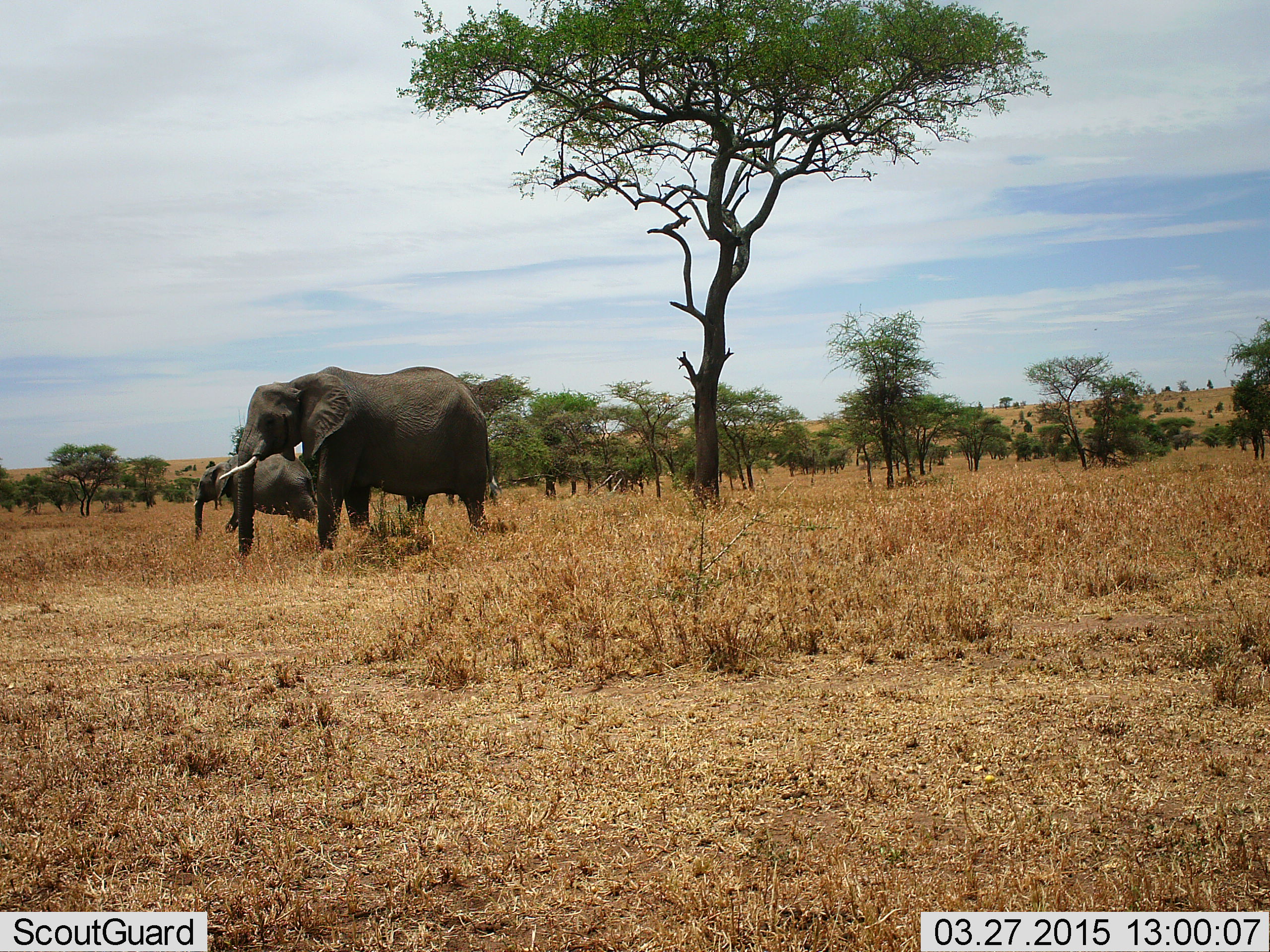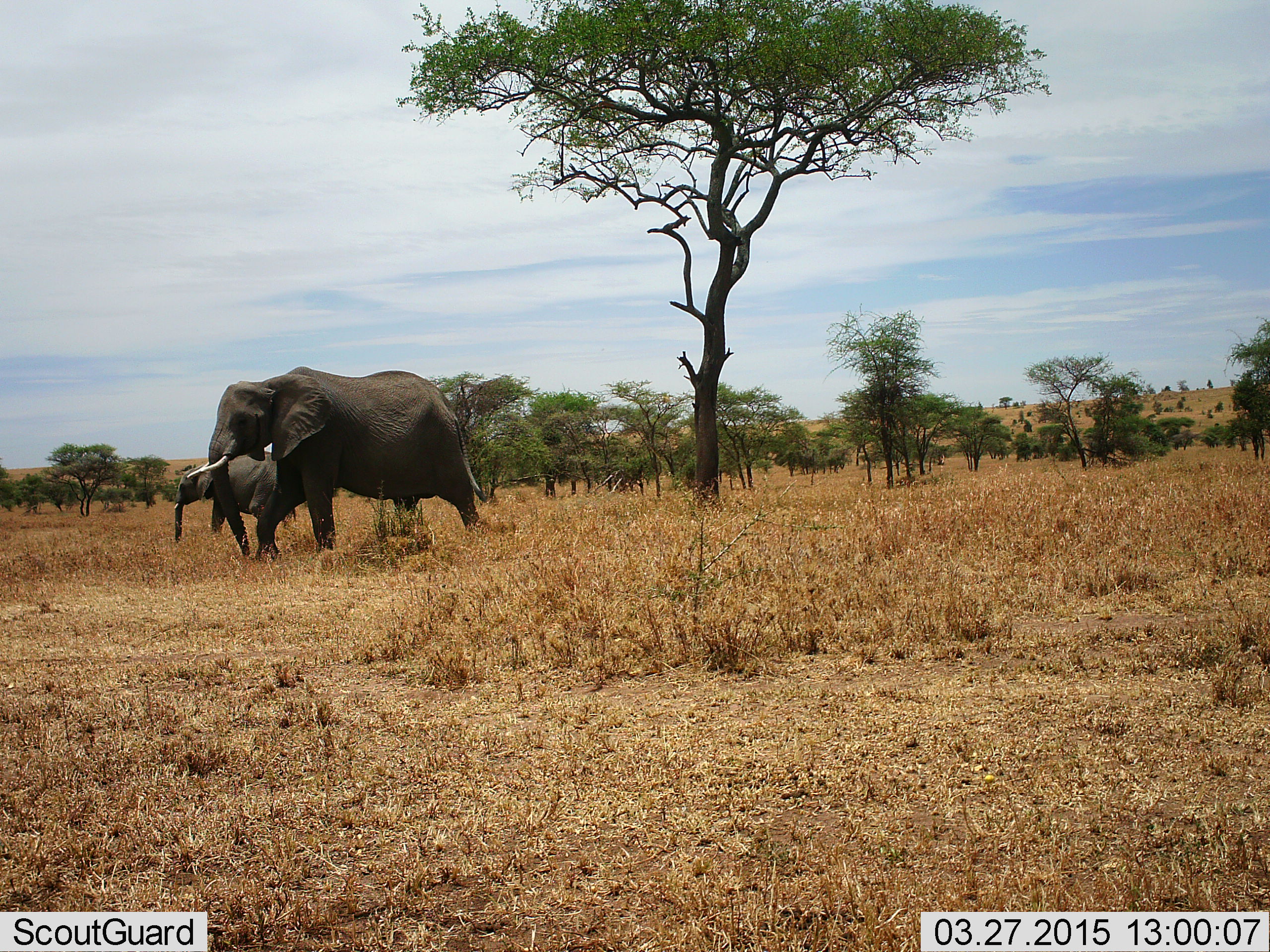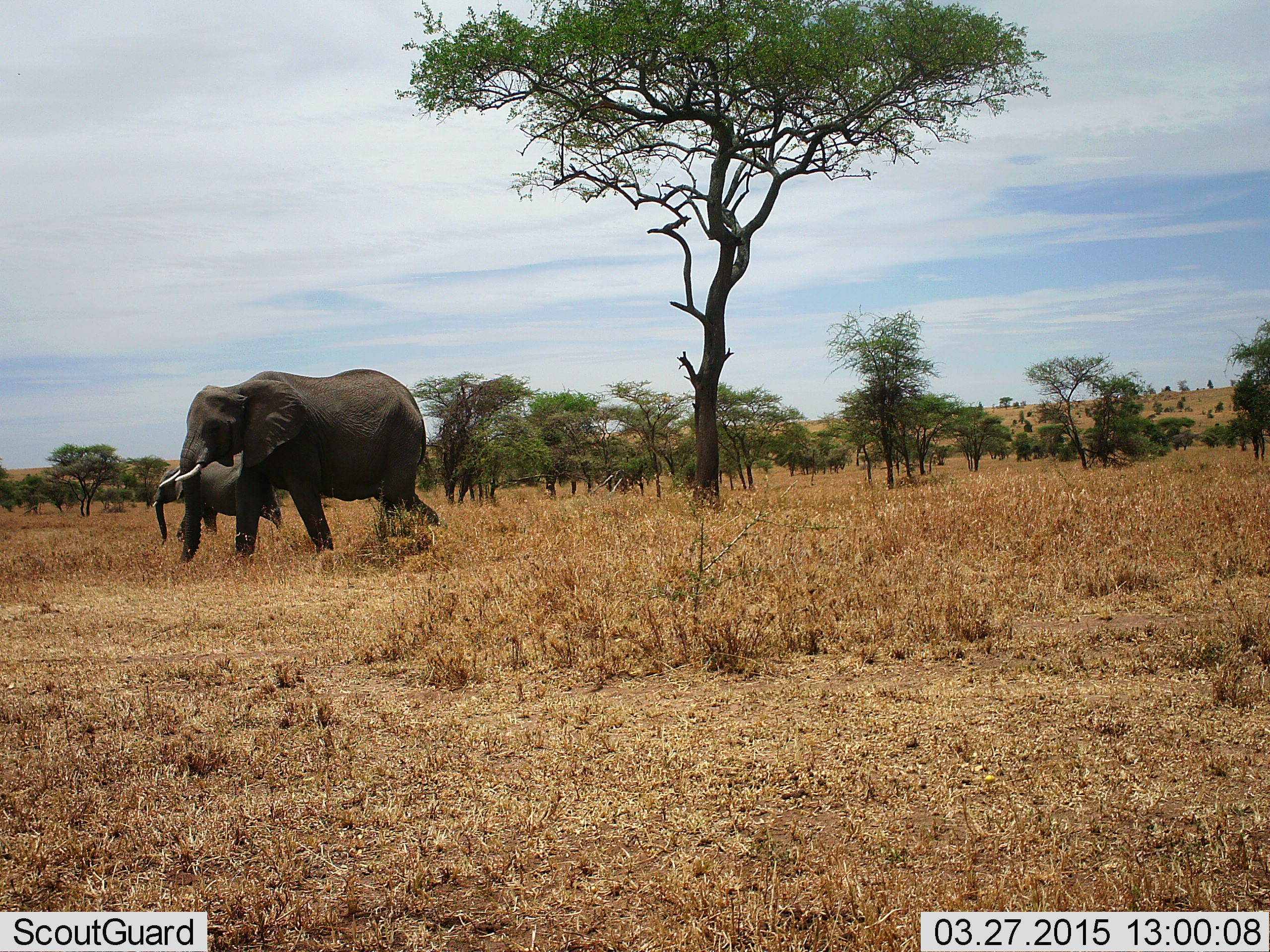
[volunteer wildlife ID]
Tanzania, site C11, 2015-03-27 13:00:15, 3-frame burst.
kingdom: Animalia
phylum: Chordata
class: Mammalia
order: Proboscidea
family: Elephantidae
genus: Loxodonta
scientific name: Loxodonta africana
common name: african bush elephant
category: elephant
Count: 2.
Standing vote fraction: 0%.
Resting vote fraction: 0%.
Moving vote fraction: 100%.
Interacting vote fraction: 0%.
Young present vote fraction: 18%.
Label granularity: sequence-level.